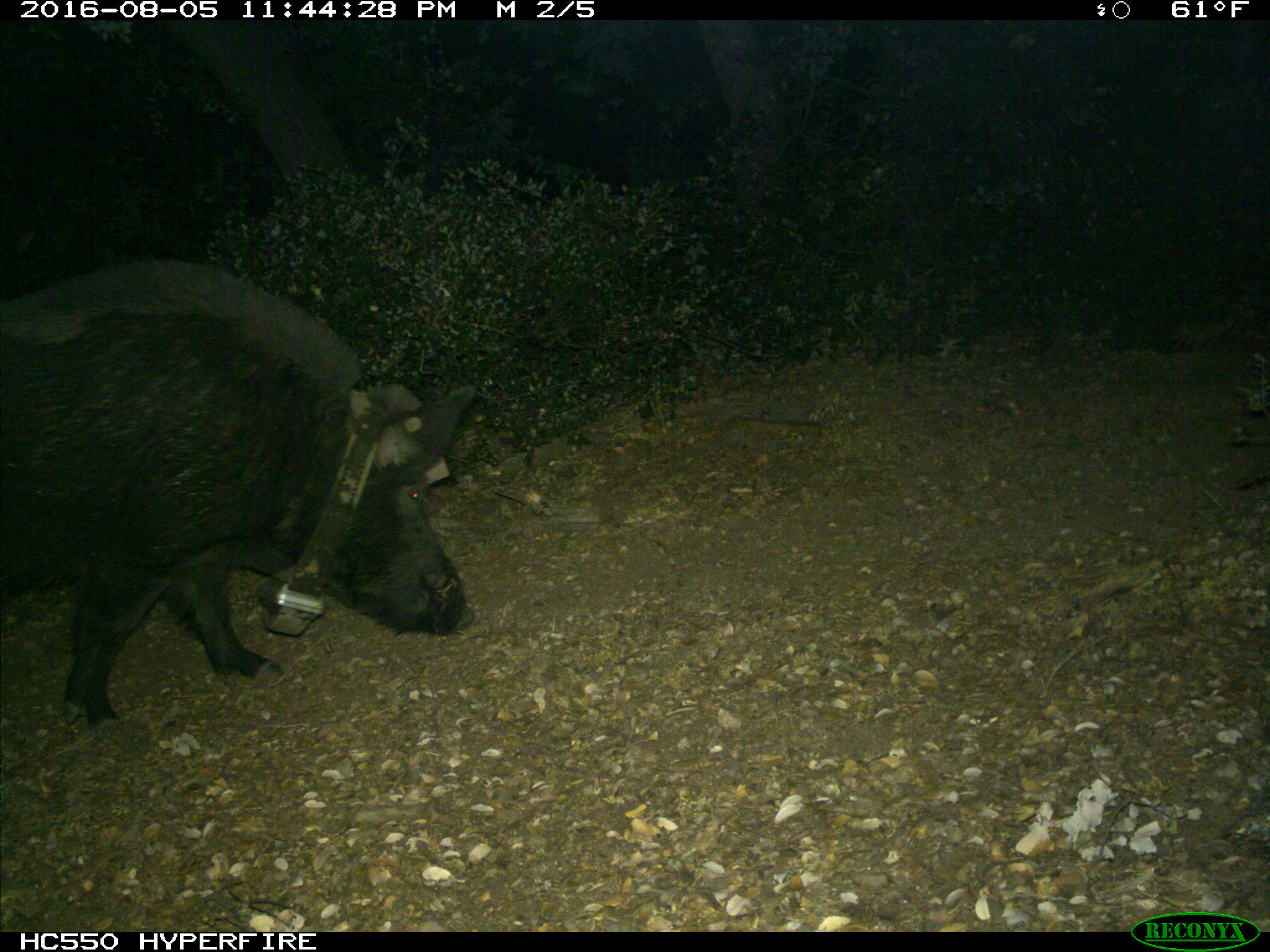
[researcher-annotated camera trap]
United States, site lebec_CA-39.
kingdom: Animalia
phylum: Chordata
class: Mammalia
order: Artiodactyla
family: Suidae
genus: Sus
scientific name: Sus scrofa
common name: wild boar